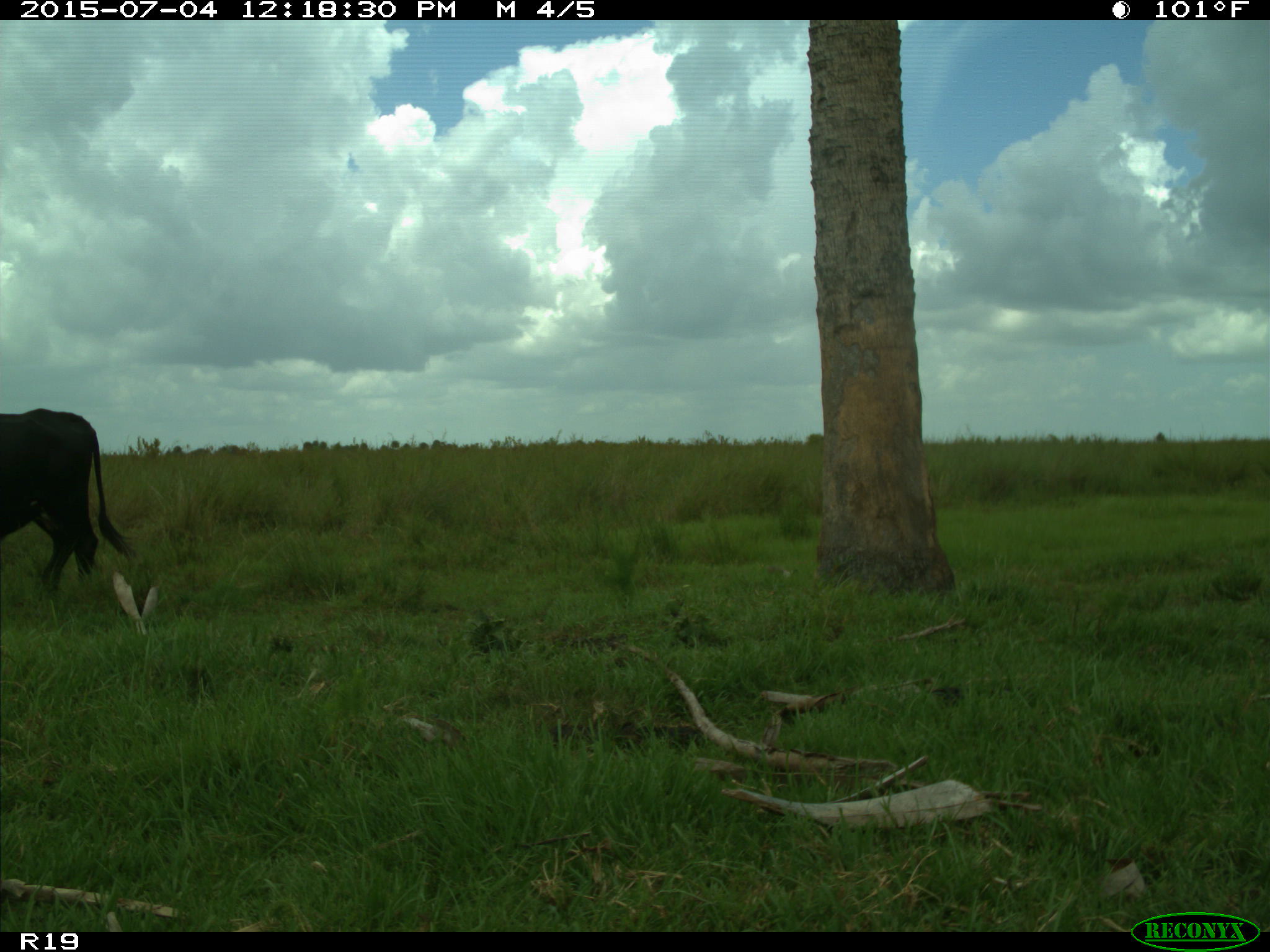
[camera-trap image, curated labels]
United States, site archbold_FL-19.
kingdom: Animalia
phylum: Chordata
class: Mammalia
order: Artiodactyla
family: Bovidae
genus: Bos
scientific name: Bos taurus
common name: domestic cow